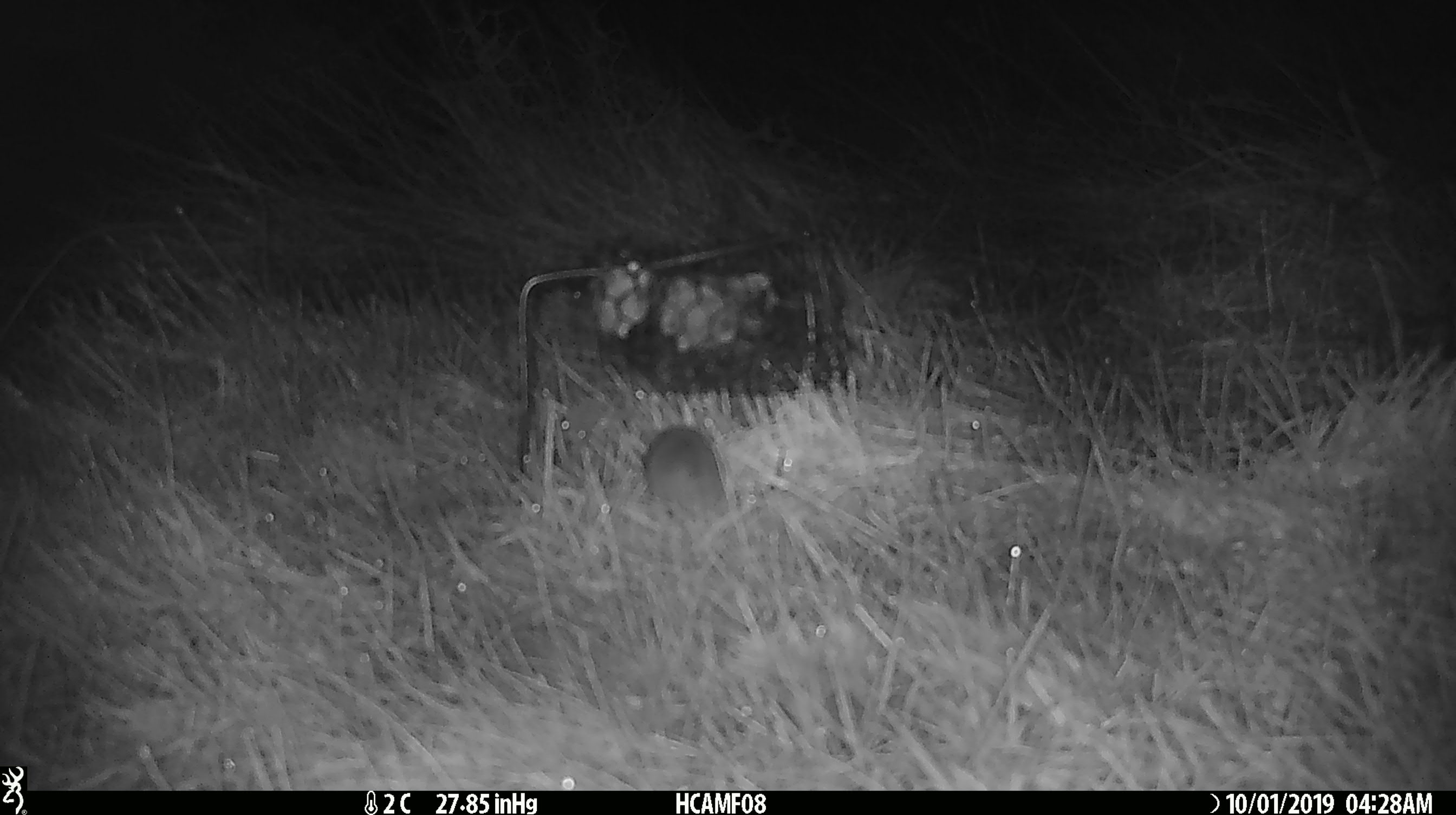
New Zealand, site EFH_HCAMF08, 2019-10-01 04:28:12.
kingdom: Animalia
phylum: Chordata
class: Mammalia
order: Rodentia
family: Muridae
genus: Mus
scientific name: Mus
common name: mouse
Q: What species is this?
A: Mouse (Mus).